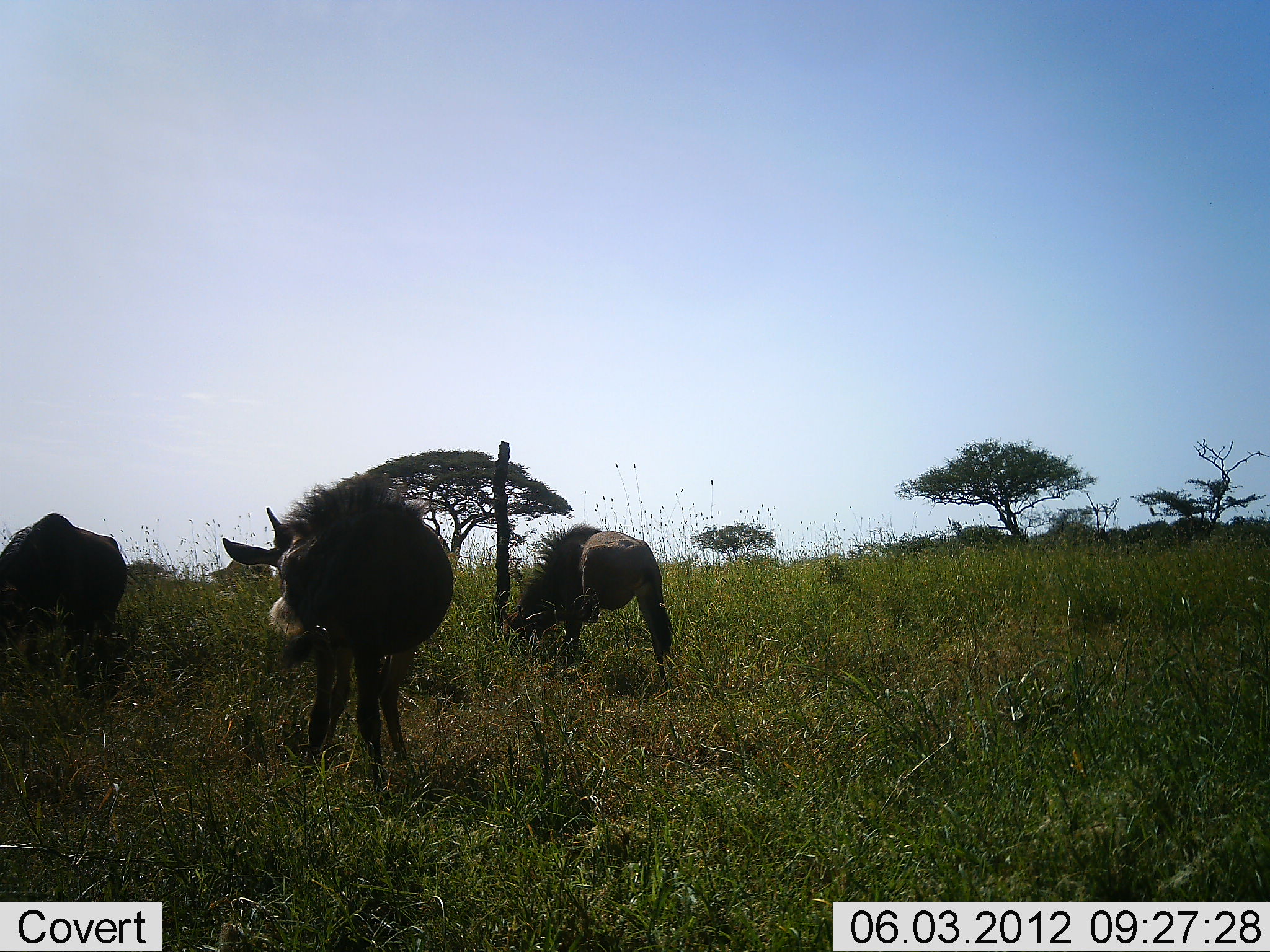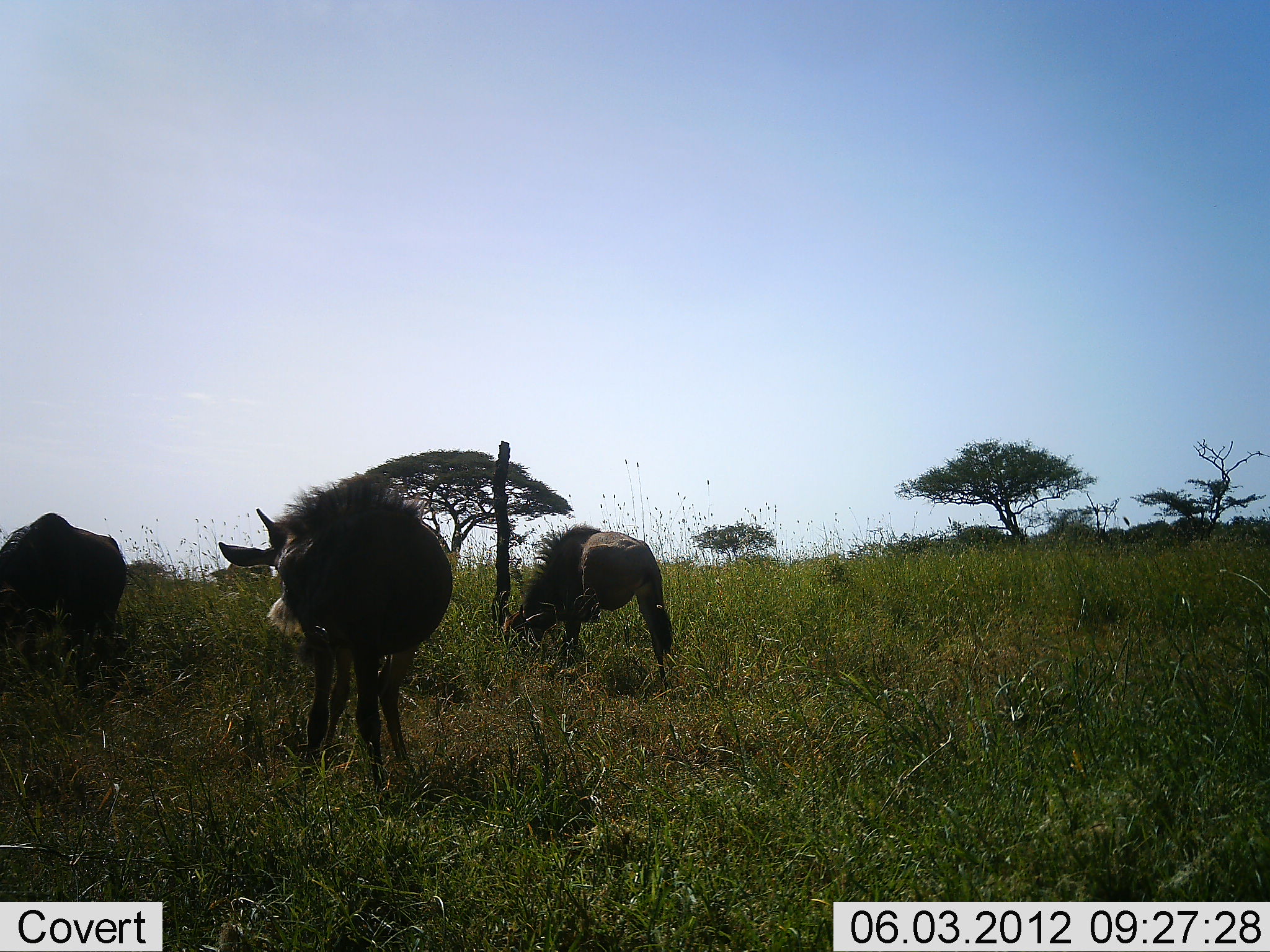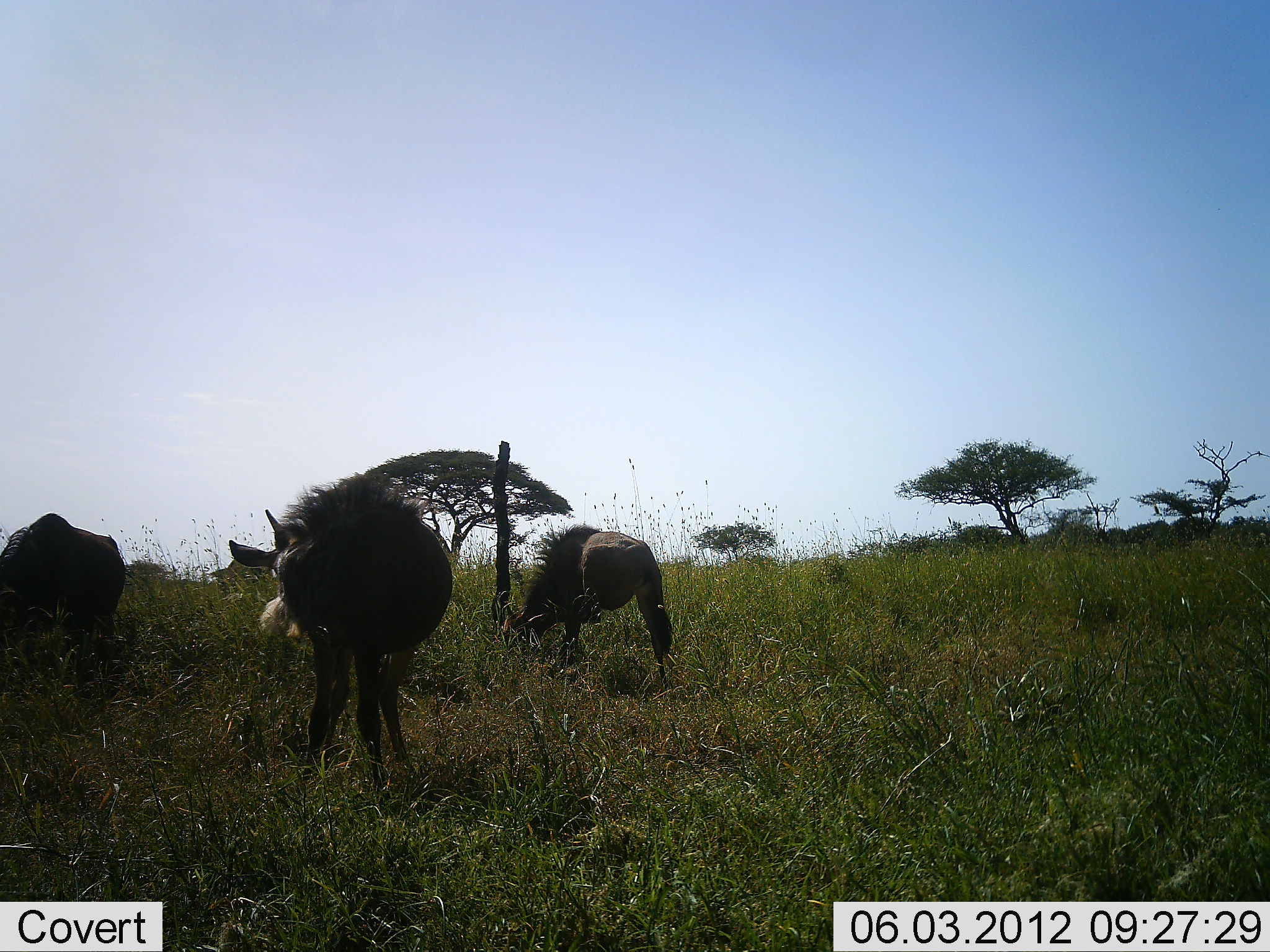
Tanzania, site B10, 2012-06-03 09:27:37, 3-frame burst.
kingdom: Animalia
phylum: Chordata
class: Mammalia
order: Artiodactyla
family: Bovidae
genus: Connochaetes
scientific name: Connochaetes taurinus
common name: blue wildebeest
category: wildebeest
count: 3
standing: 70%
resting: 0%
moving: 0%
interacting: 0%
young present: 30%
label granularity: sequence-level